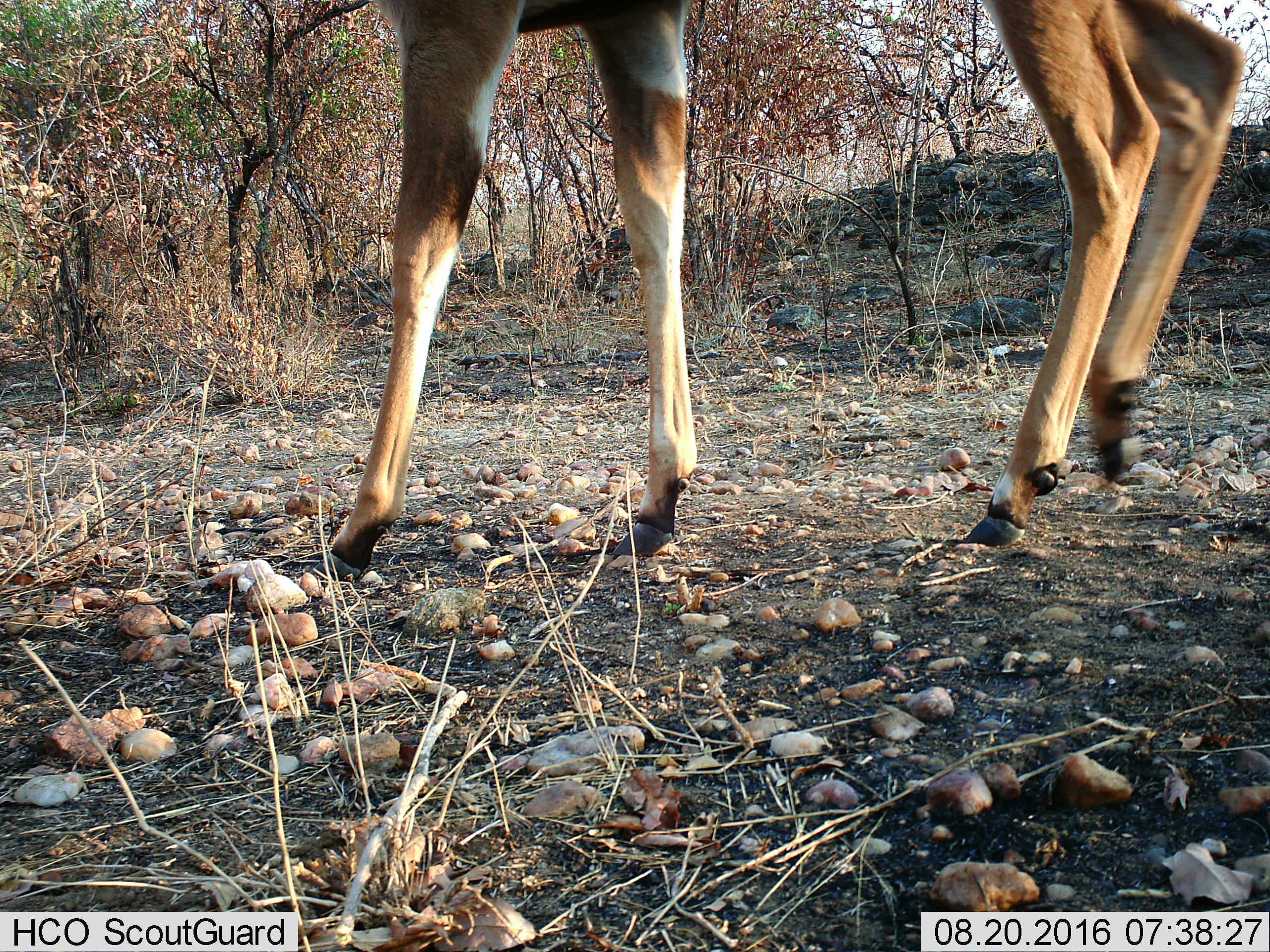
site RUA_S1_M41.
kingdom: Animalia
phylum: Chordata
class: Mammalia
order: Artiodactyla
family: Bovidae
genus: Aepyceros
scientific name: Aepyceros melampus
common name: impala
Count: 1.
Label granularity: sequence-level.